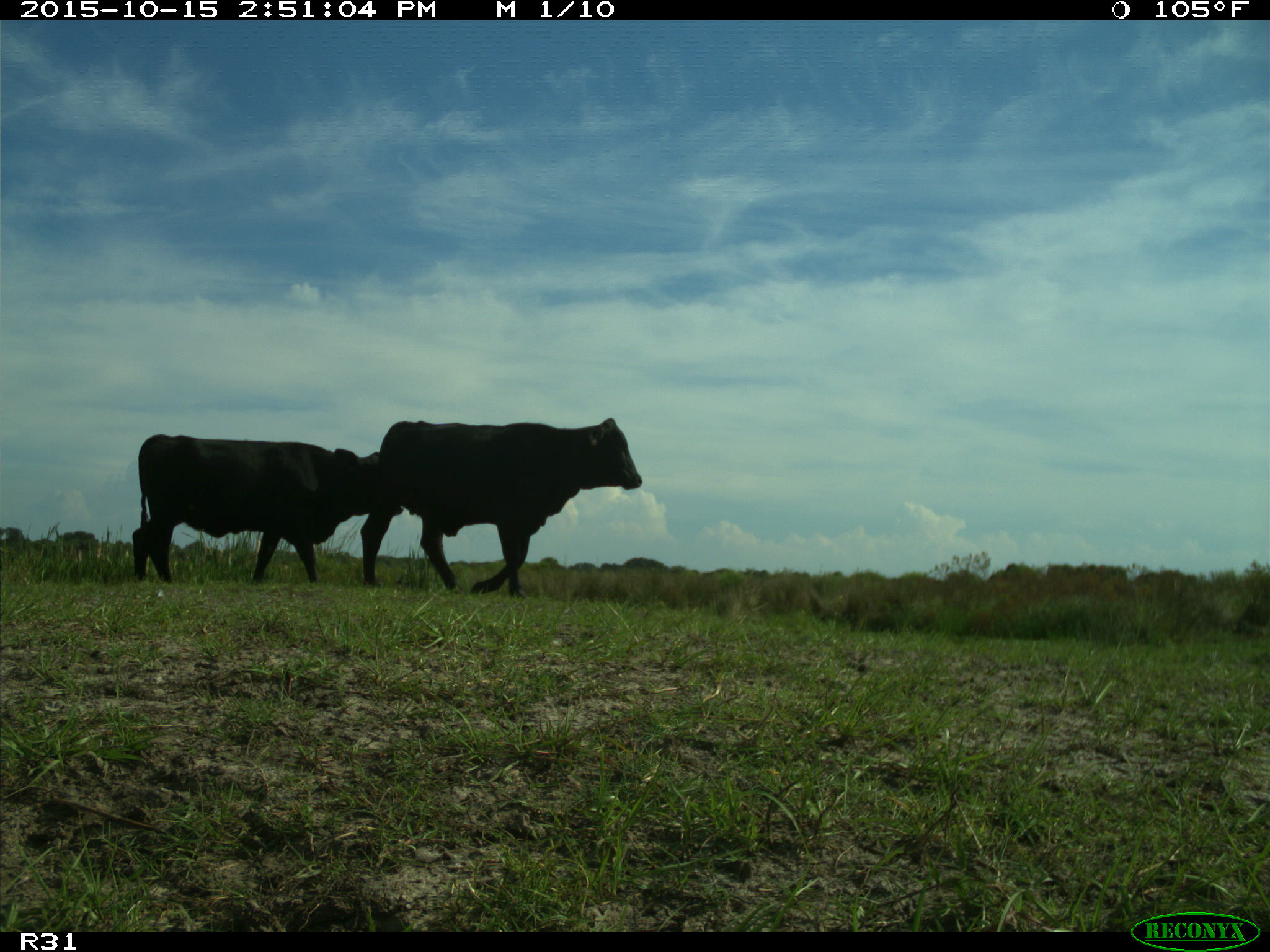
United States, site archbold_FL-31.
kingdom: Animalia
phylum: Chordata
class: Mammalia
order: Artiodactyla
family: Bovidae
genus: Bos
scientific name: Bos taurus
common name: domestic cow